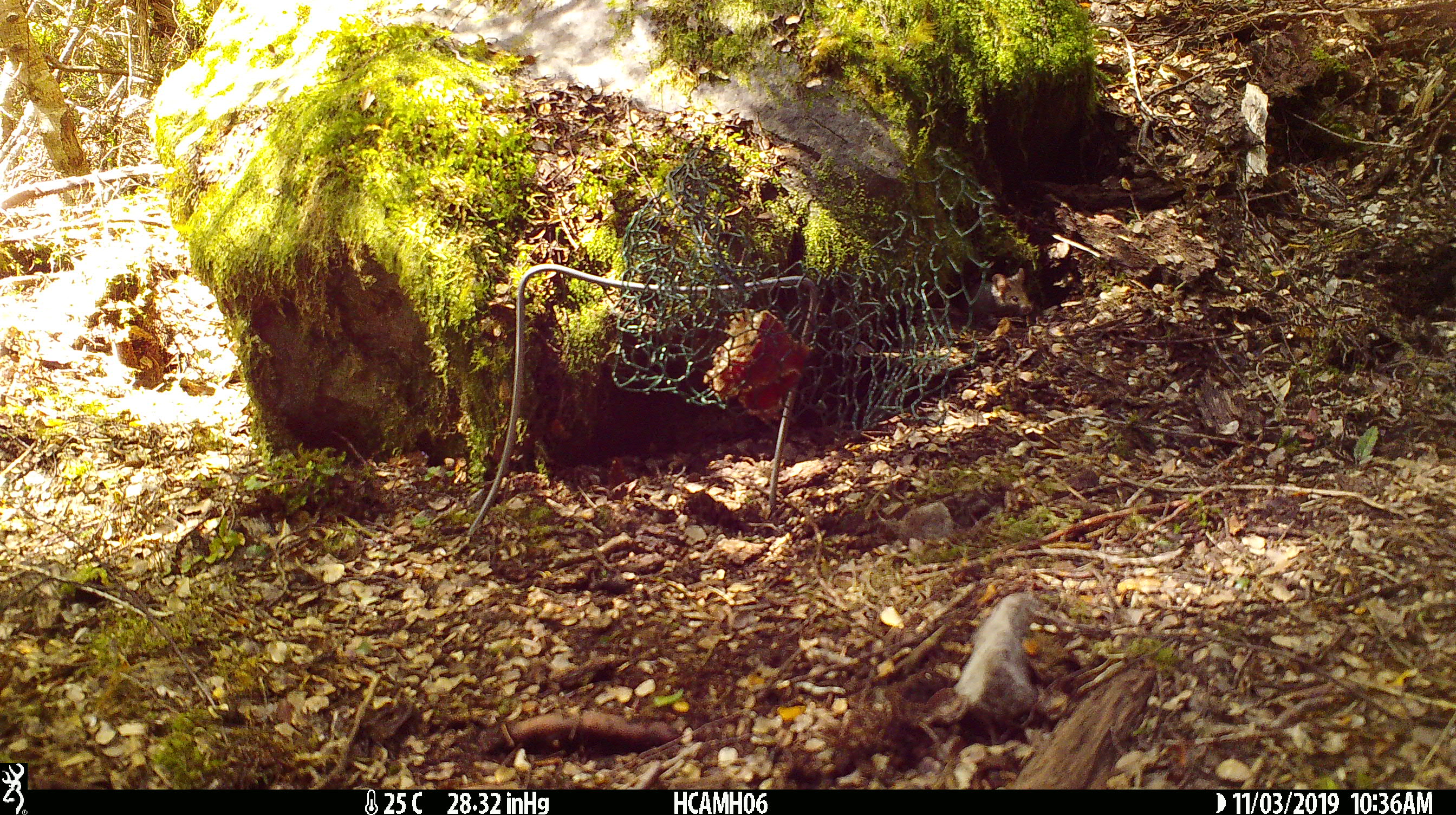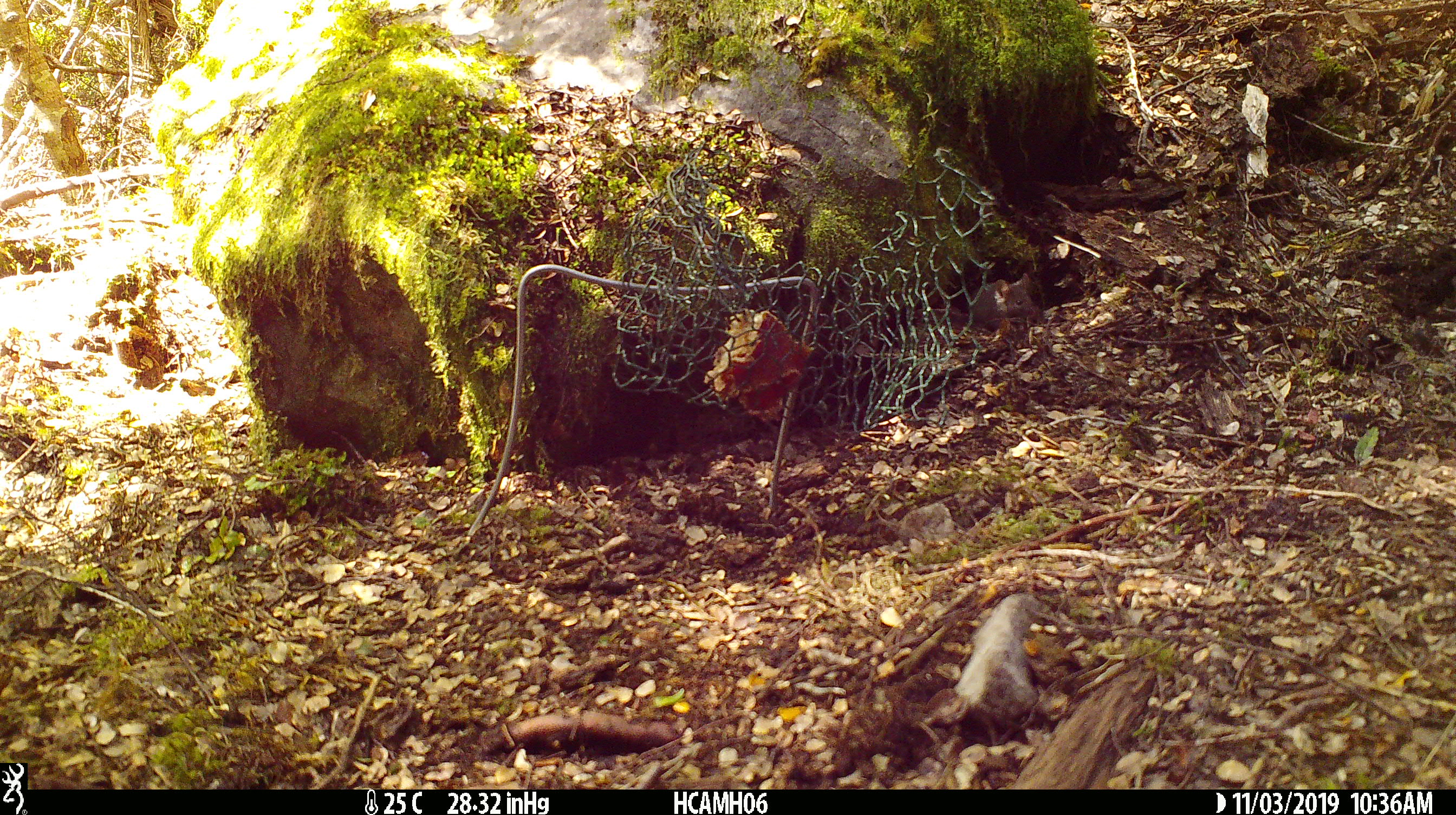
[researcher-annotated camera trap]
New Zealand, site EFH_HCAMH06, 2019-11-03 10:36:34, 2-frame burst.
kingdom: Animalia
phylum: Chordata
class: Mammalia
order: Rodentia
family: Muridae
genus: Mus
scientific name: Mus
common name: mouse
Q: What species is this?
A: Mouse (Mus).